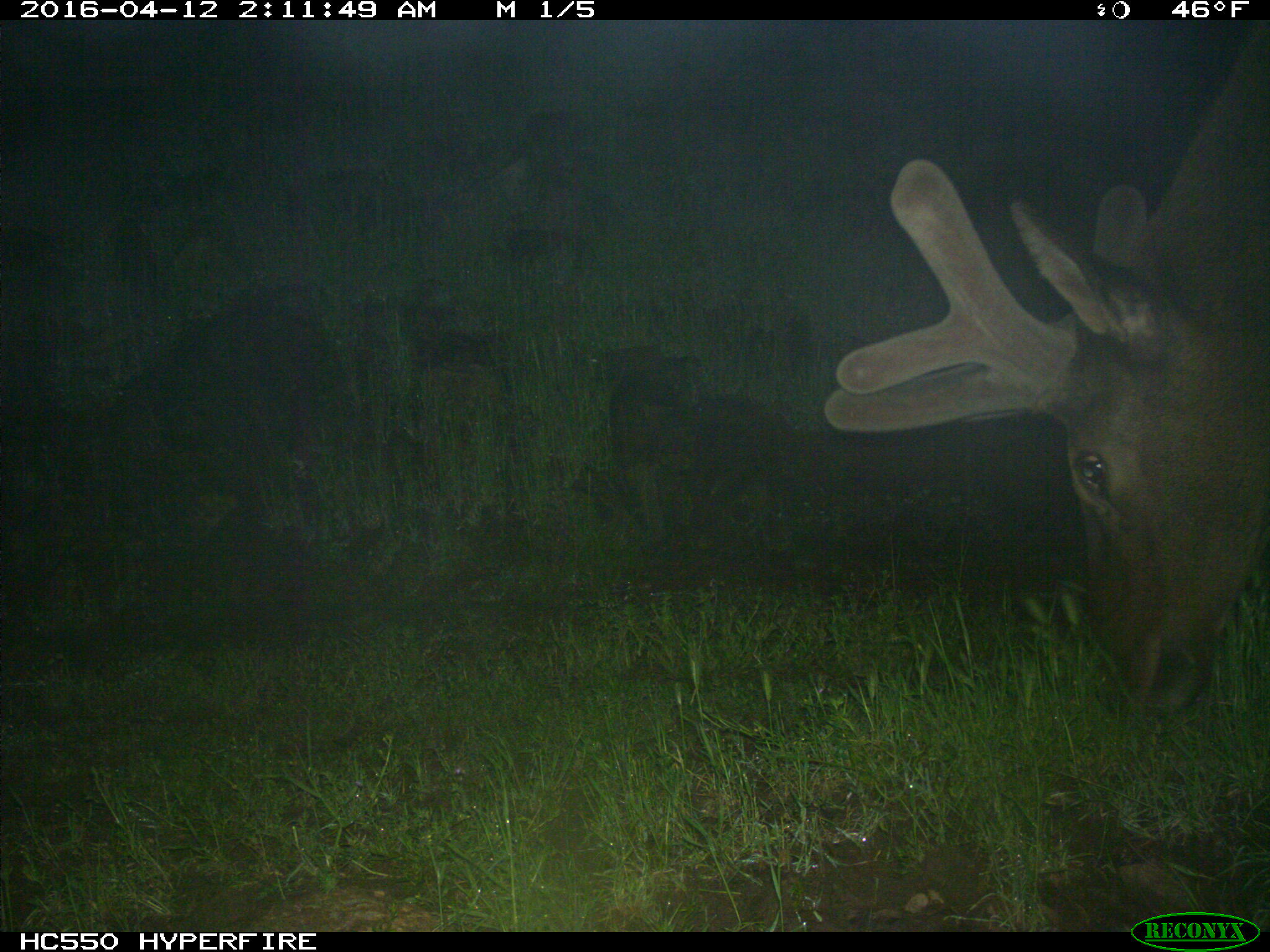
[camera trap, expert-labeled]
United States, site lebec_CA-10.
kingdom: Animalia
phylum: Chordata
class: Mammalia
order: Artiodactyla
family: Cervidae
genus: Cervus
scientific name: Cervus canadensis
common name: elk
Cervus canadensis (elk).